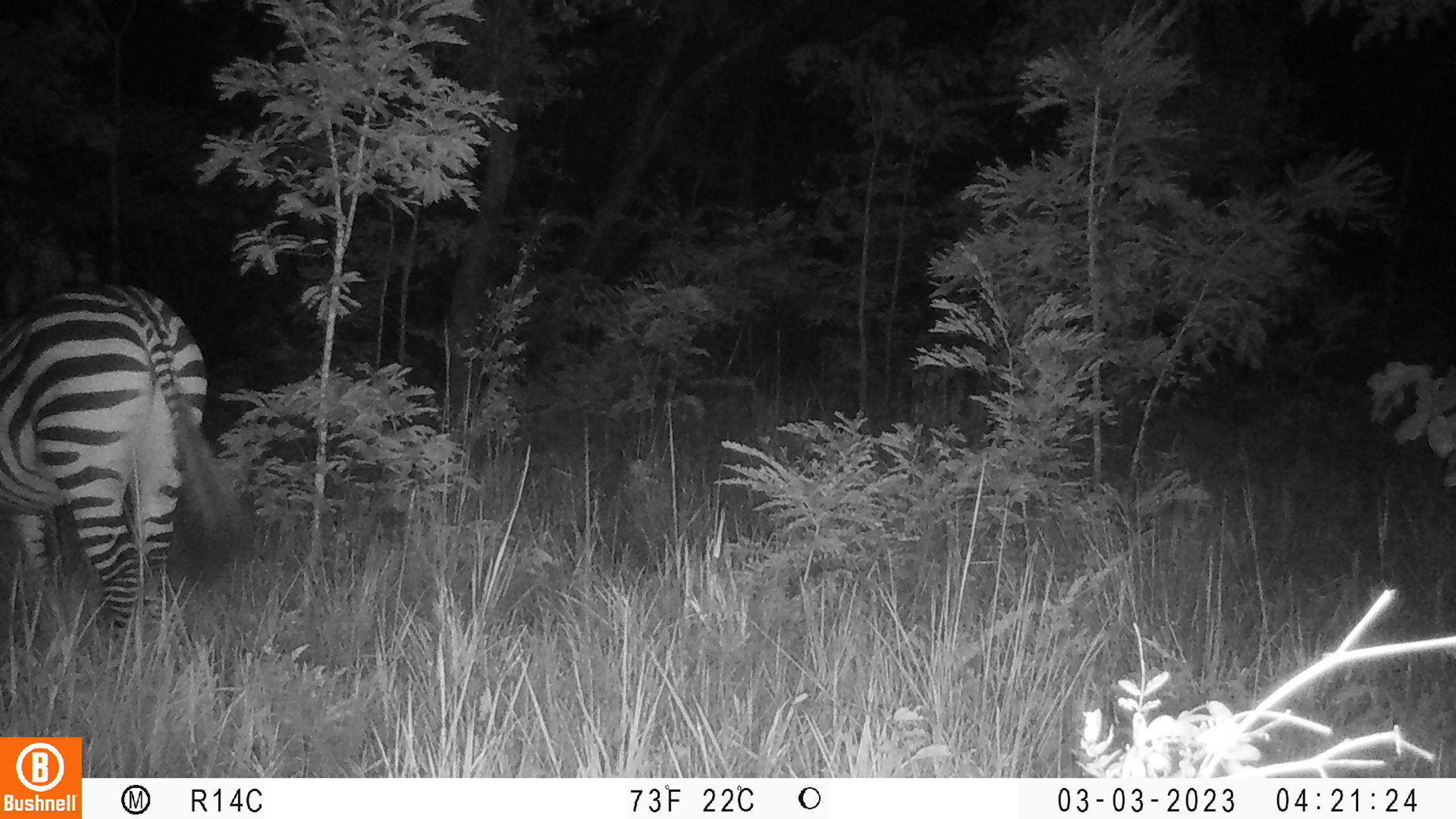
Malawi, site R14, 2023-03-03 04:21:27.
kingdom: Animalia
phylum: Chordata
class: Mammalia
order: Perissodactyla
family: Equidae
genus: Equus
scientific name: Equus quagga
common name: plains zebra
Plains zebra (Equus quagga), count 1.